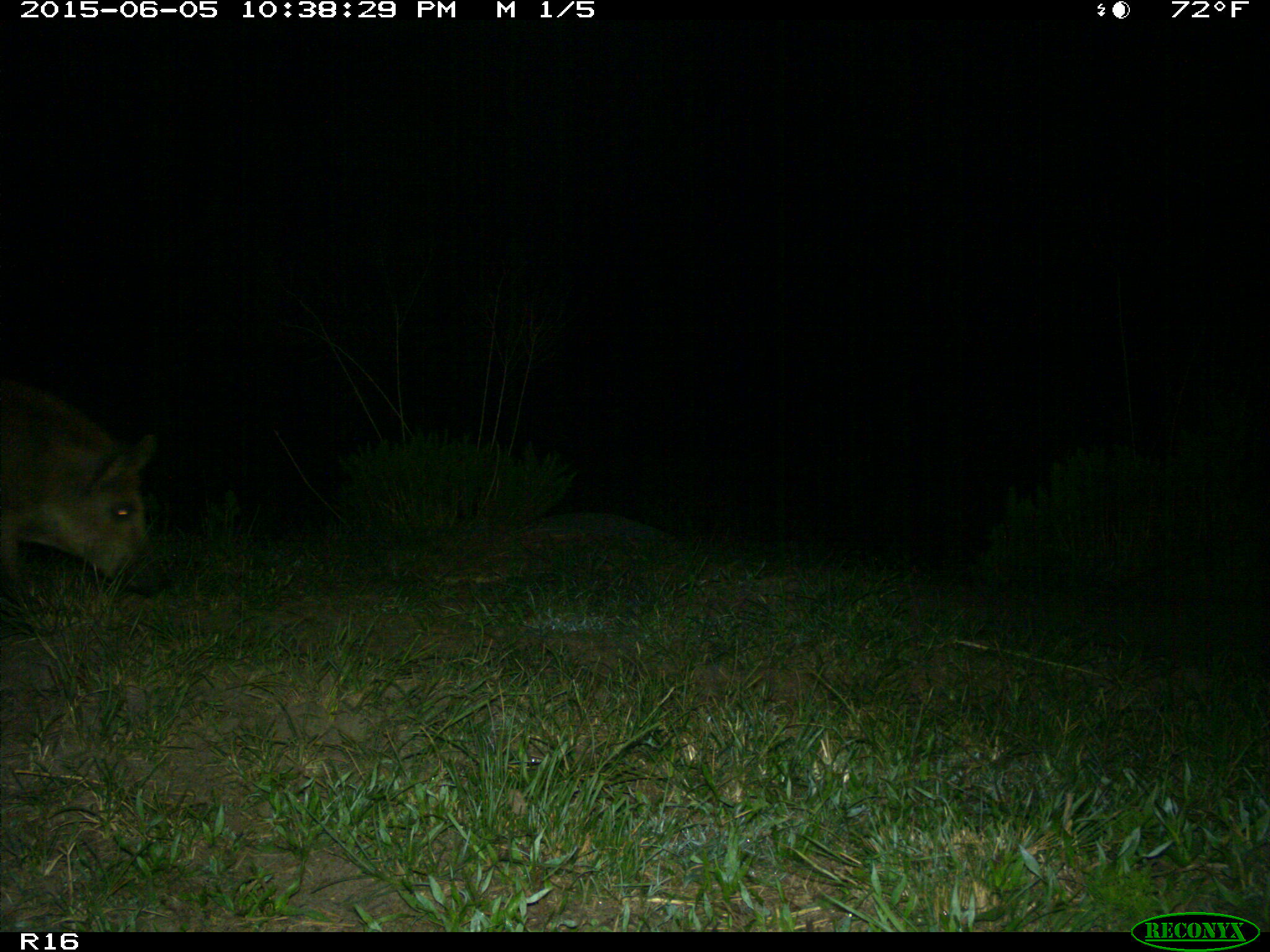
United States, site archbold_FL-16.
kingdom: Animalia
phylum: Chordata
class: Mammalia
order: Artiodactyla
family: Suidae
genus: Sus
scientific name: Sus scrofa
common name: wild boar